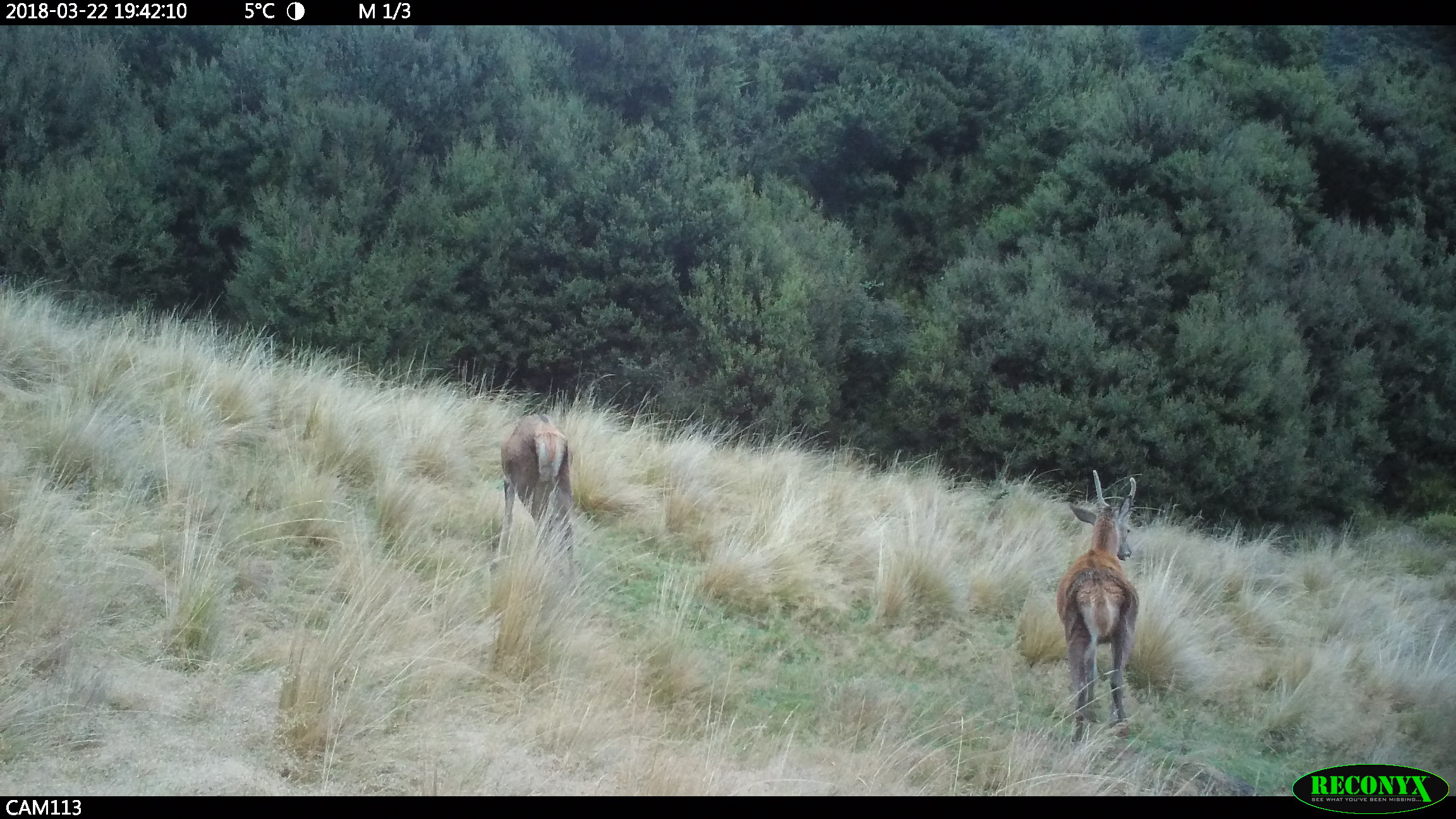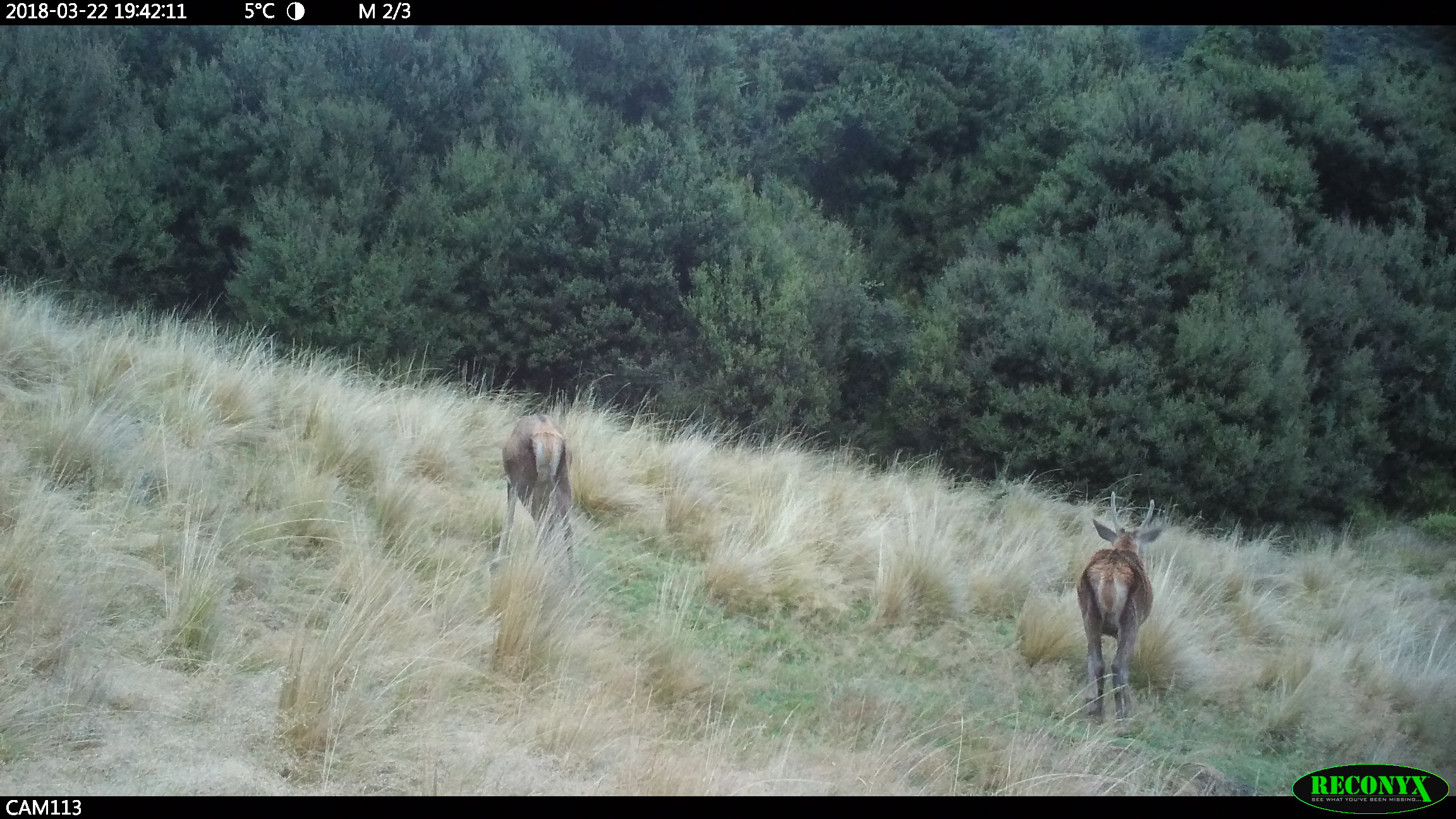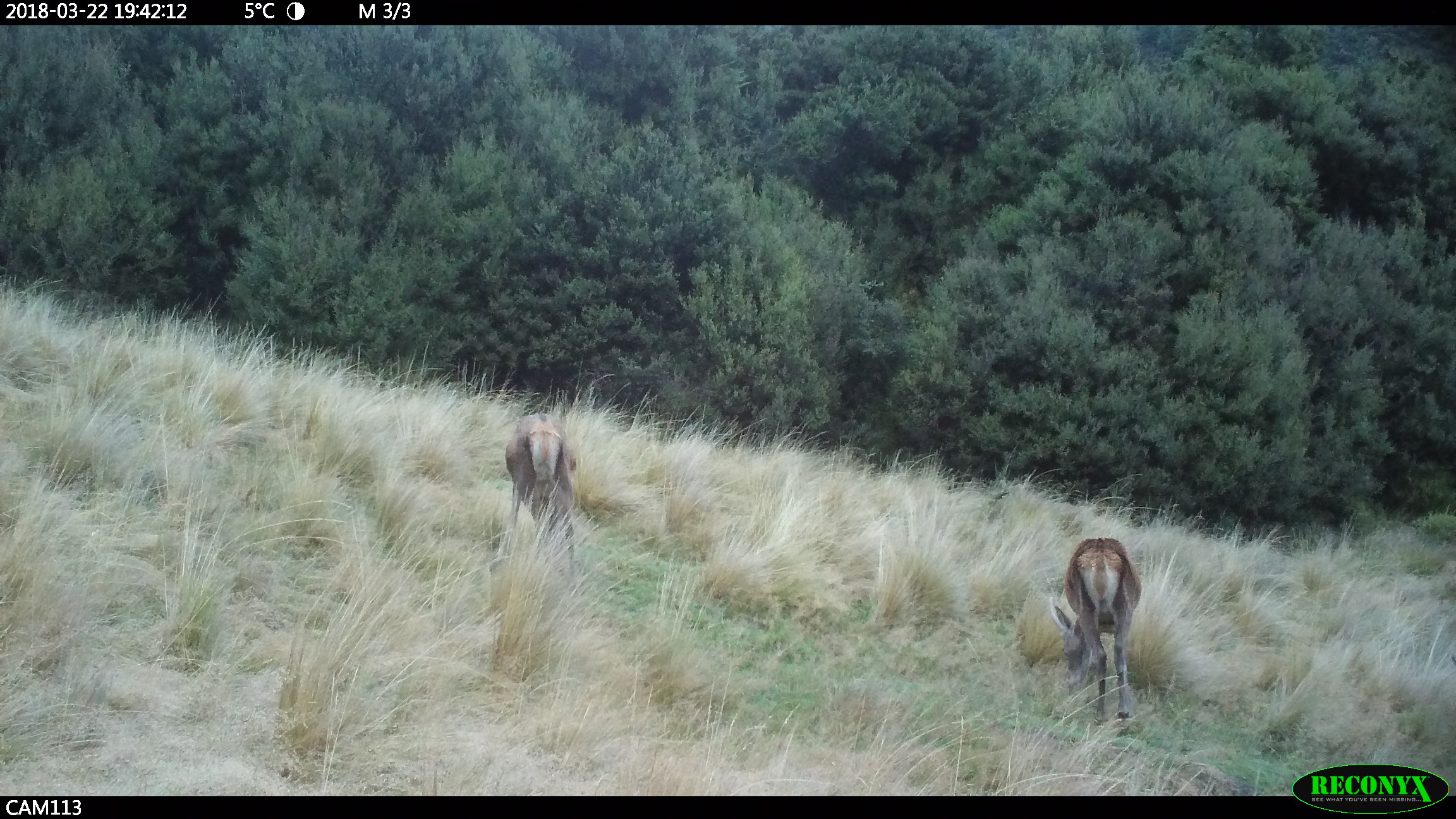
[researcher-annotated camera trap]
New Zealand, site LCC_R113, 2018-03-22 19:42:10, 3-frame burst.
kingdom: Animalia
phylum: Chordata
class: Mammalia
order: Artiodactyla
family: Cervidae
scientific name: Cervidae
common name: deer